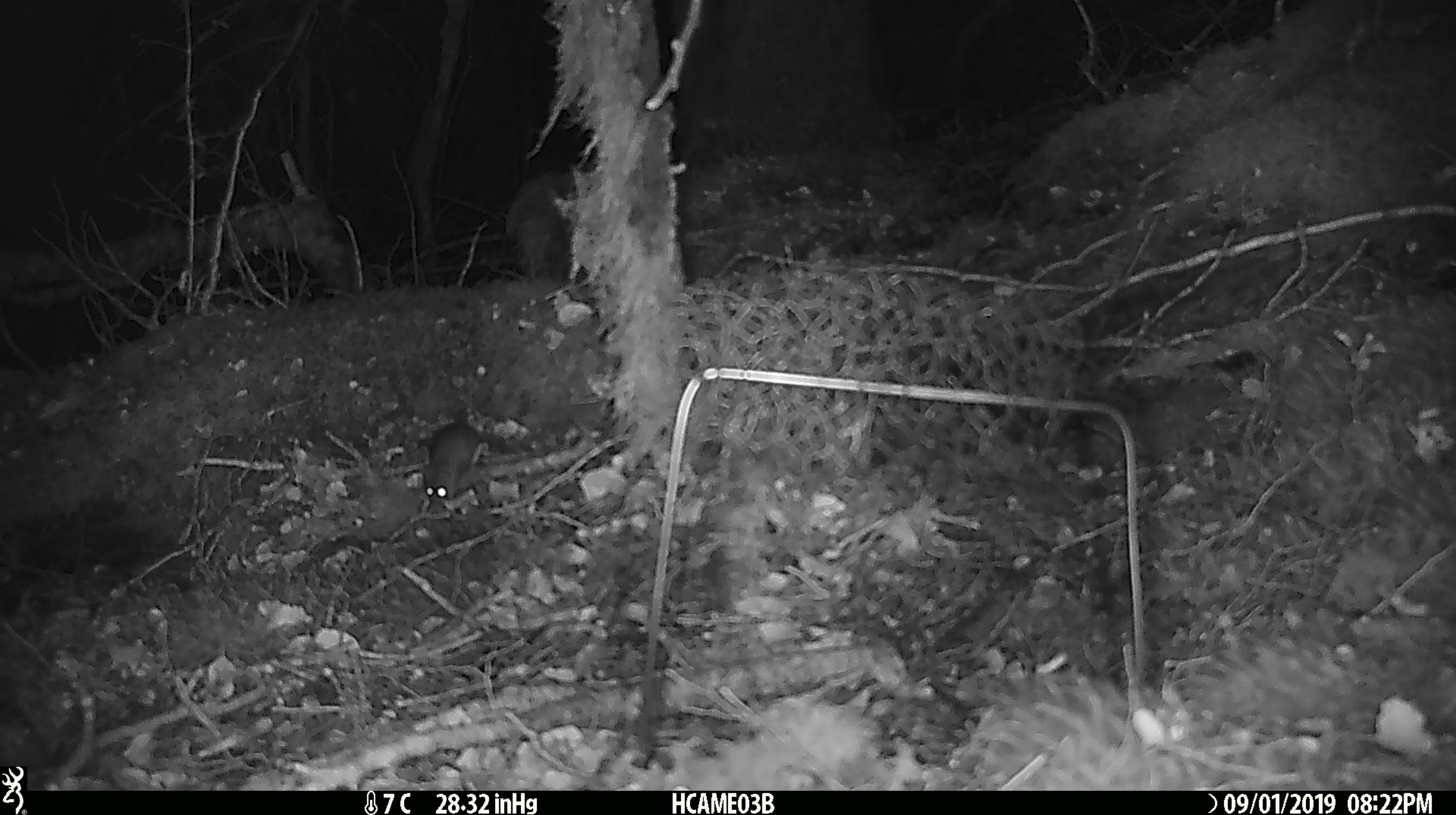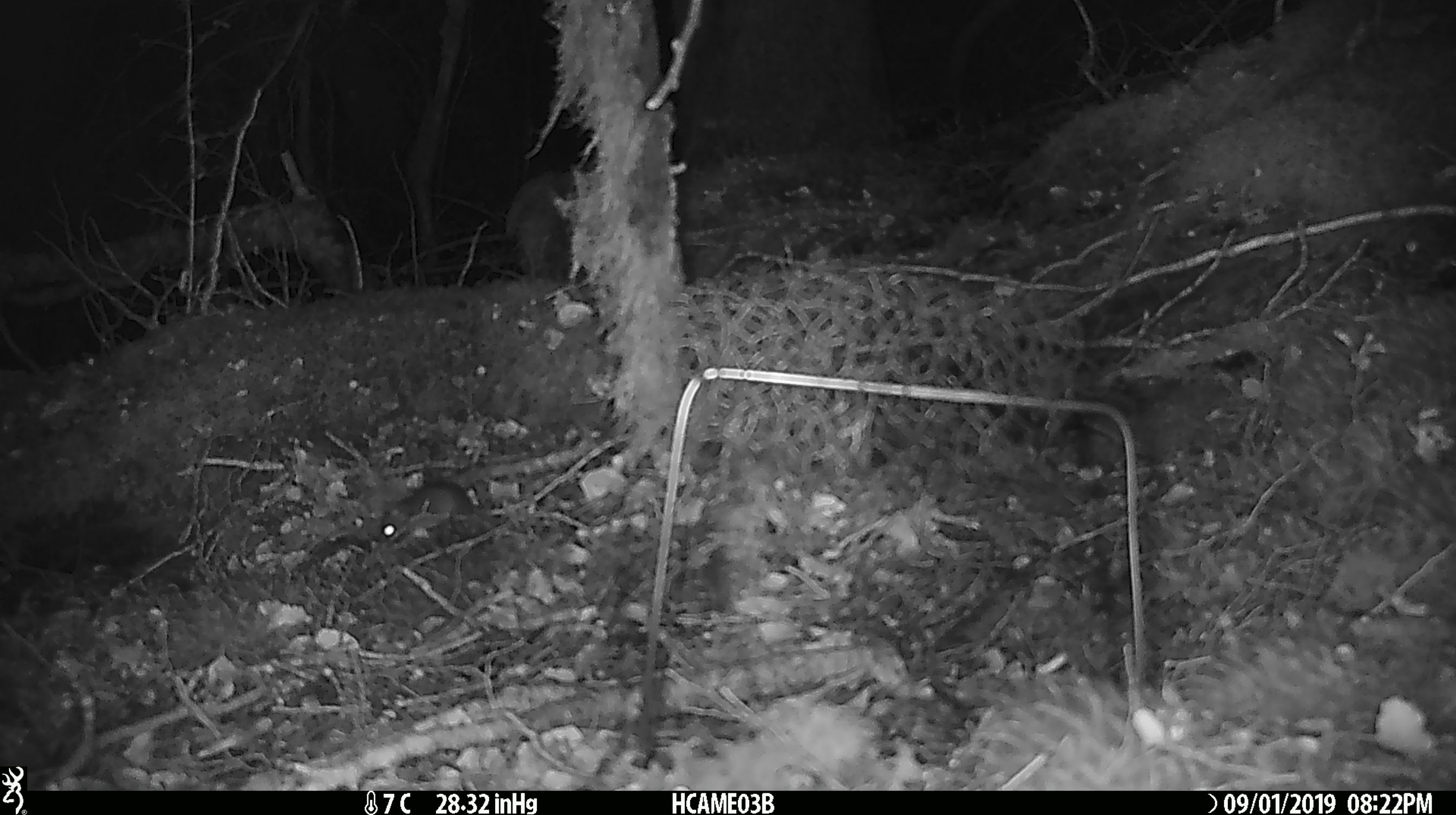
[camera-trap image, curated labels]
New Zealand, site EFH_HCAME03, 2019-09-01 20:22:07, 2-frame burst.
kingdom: Animalia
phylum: Chordata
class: Mammalia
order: Rodentia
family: Muridae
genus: Mus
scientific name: Mus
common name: mouse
Mouse (Mus).